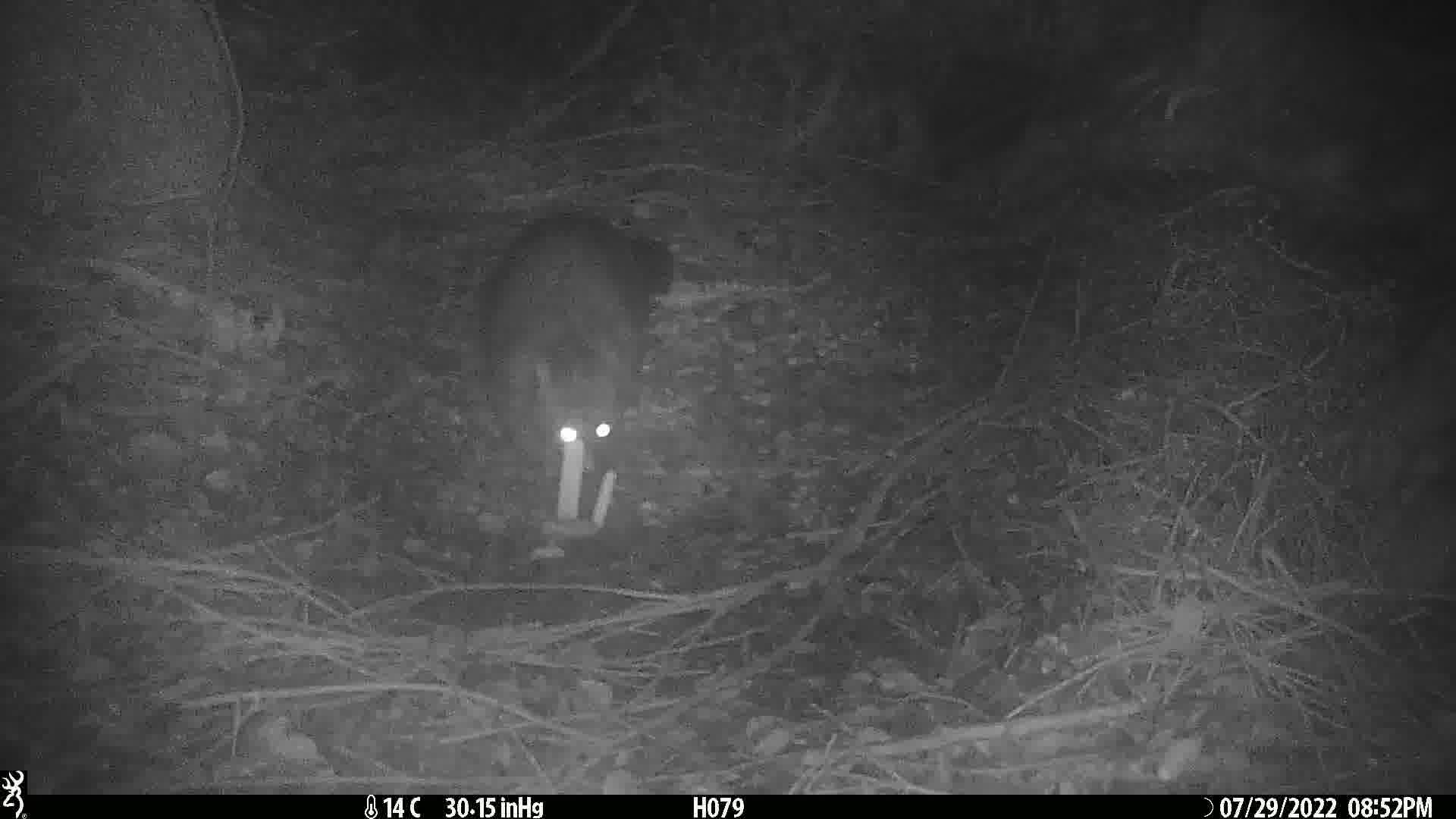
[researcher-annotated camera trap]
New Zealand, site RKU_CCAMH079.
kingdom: Animalia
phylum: Chordata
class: Mammalia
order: Diprotodontia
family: Phalangeridae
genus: Trichosurus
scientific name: Trichosurus vulpecula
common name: common brushtail possum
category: possum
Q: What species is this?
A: Possum (common brushtail possum) (Trichosurus vulpecula).